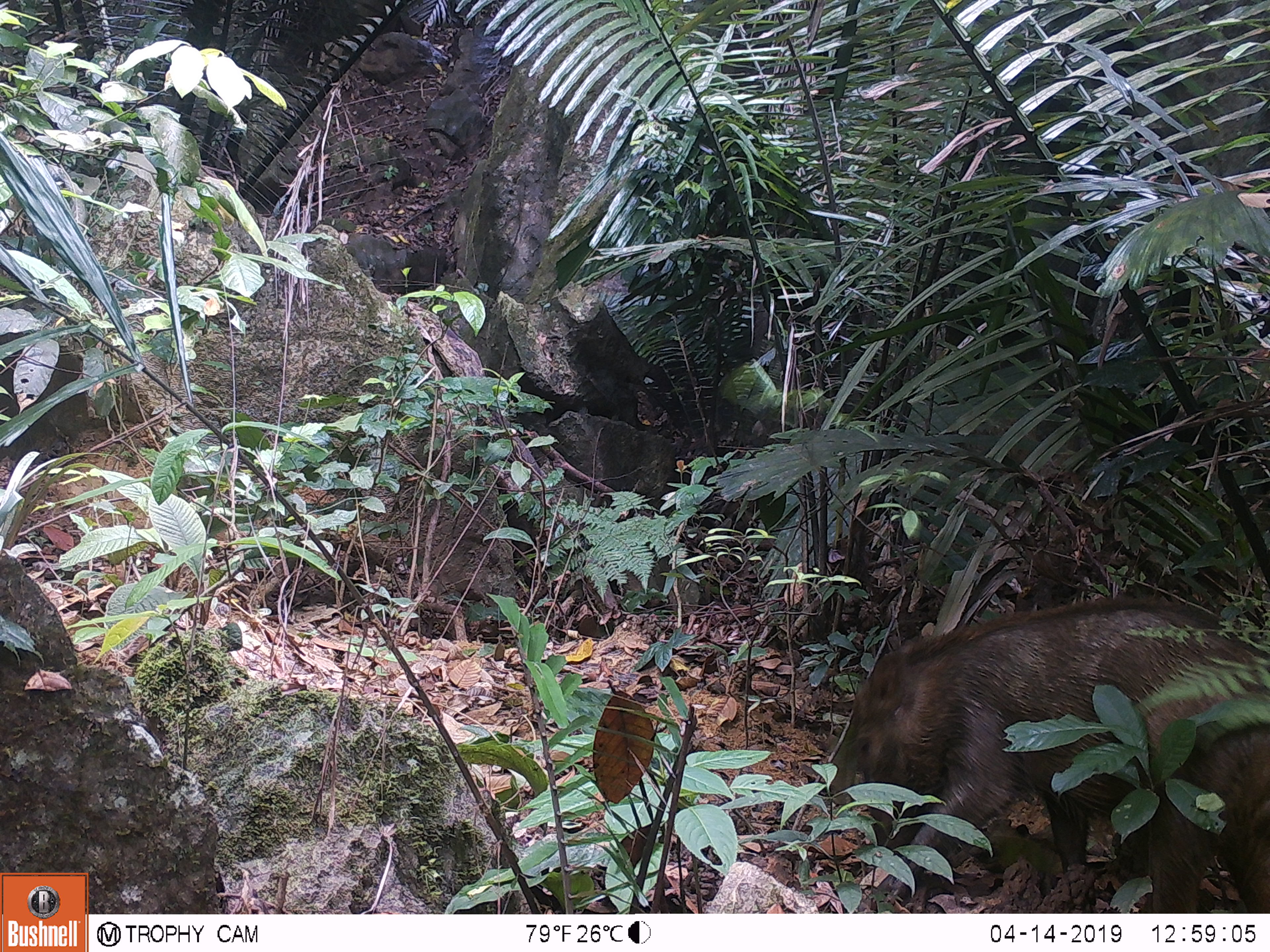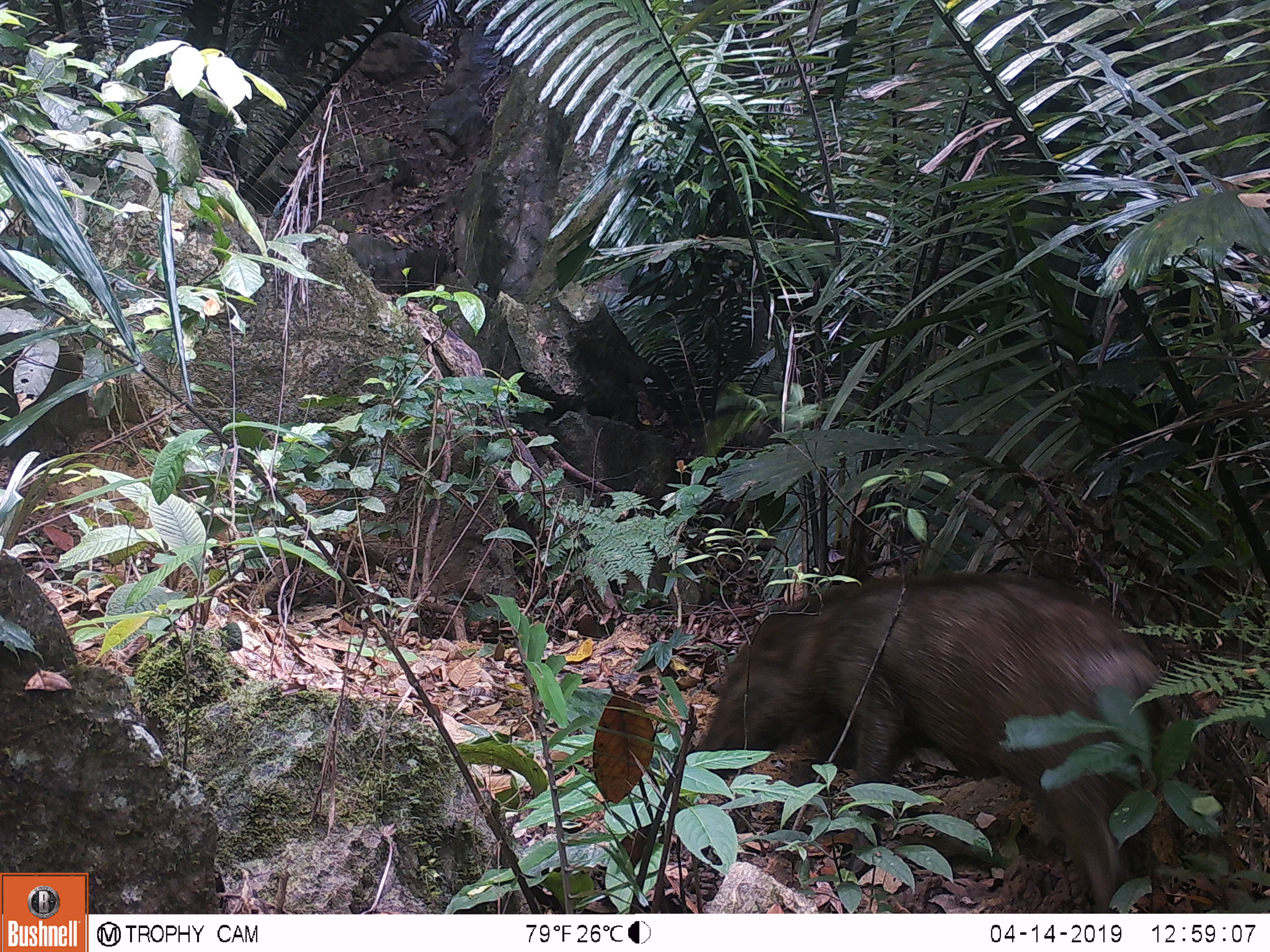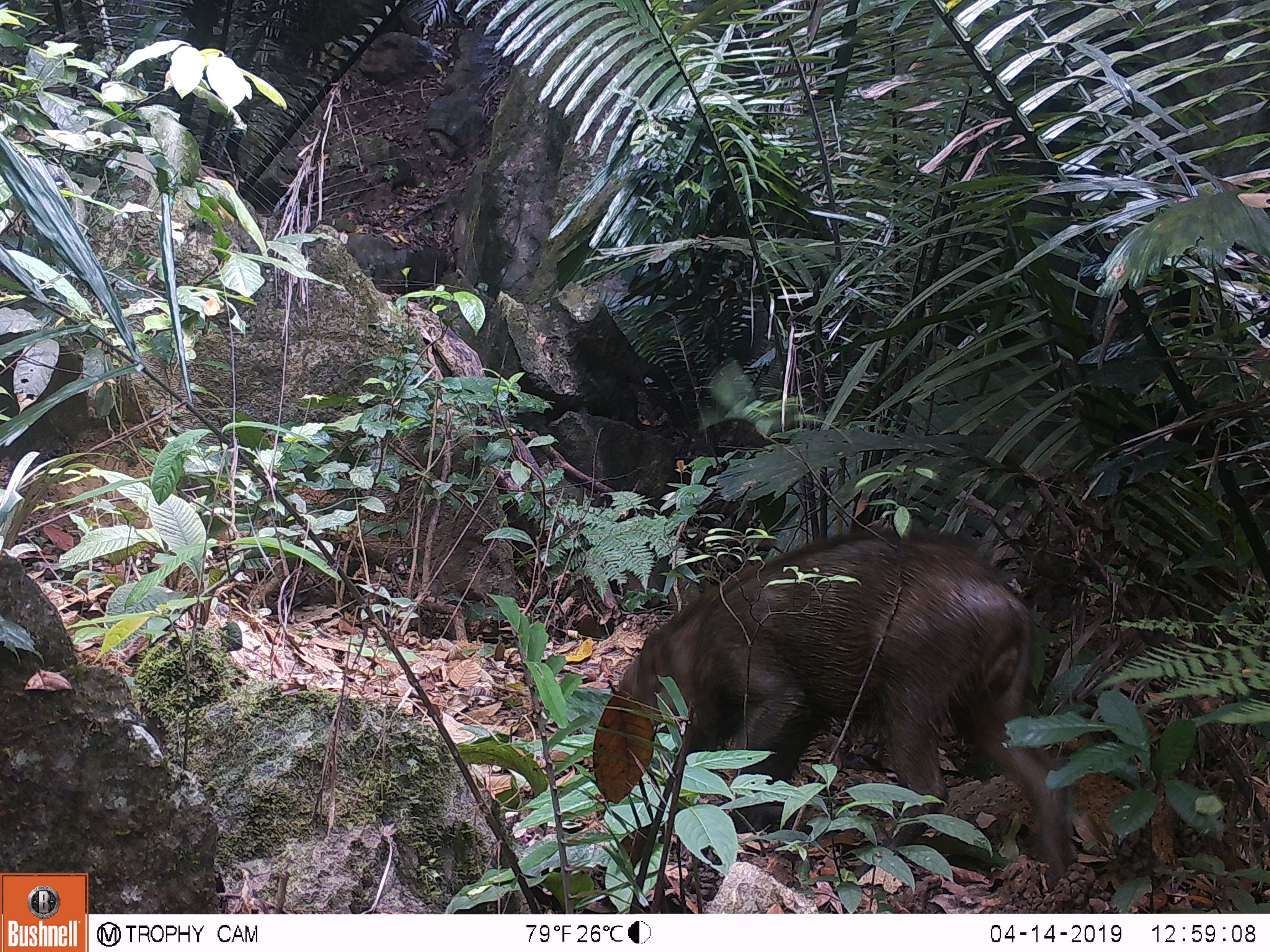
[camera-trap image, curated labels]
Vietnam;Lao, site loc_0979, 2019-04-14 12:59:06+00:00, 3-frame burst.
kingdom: Animalia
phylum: Chordata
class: Mammalia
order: Artiodactyla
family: Suidae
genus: Sus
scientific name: Sus scrofa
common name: eurasian wild pig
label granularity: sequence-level